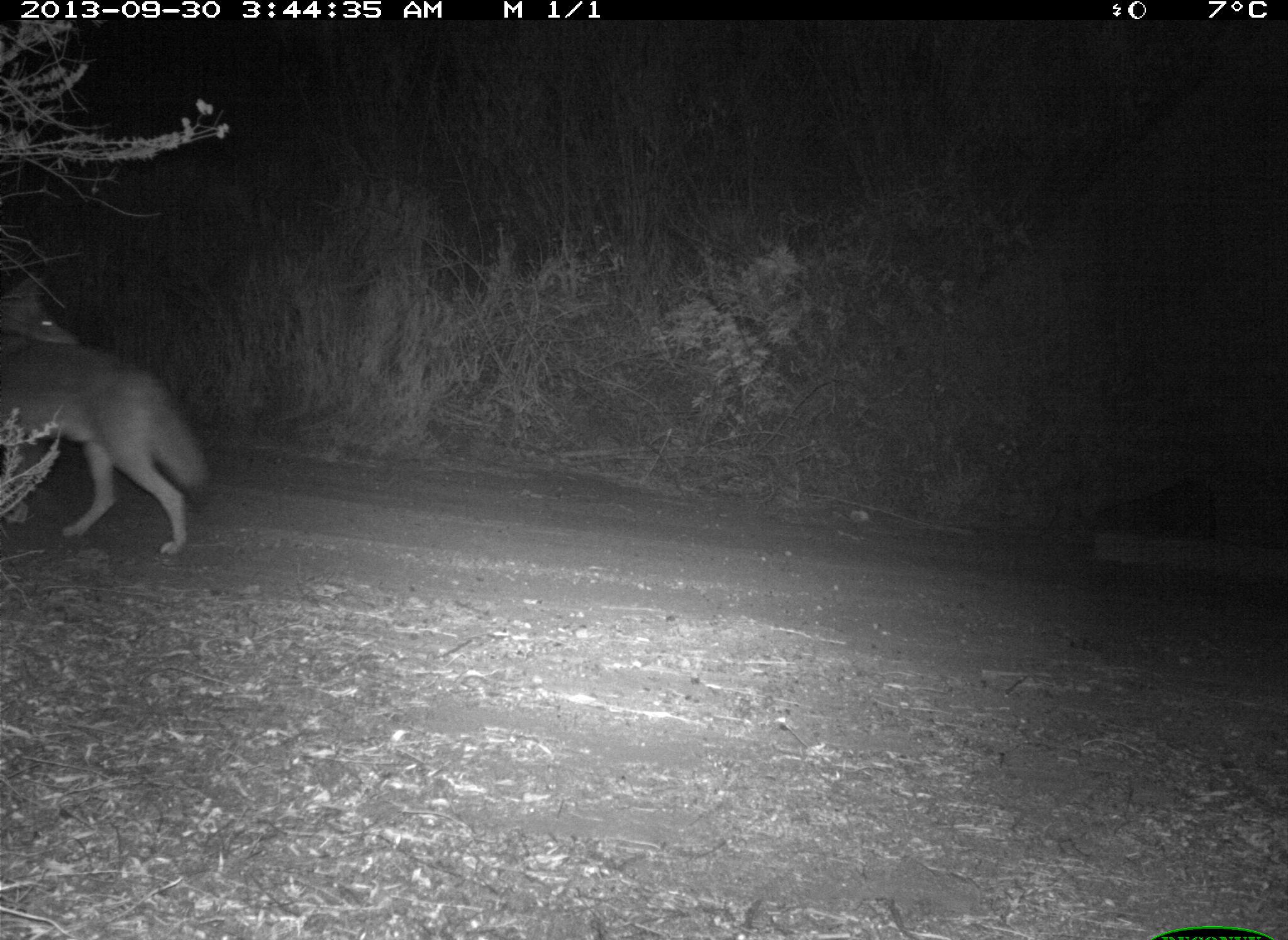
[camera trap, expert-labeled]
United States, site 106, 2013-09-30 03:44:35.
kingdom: Animalia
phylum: Chordata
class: Mammalia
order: Carnivora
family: Canidae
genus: Canis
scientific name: Canis latrans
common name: coyote